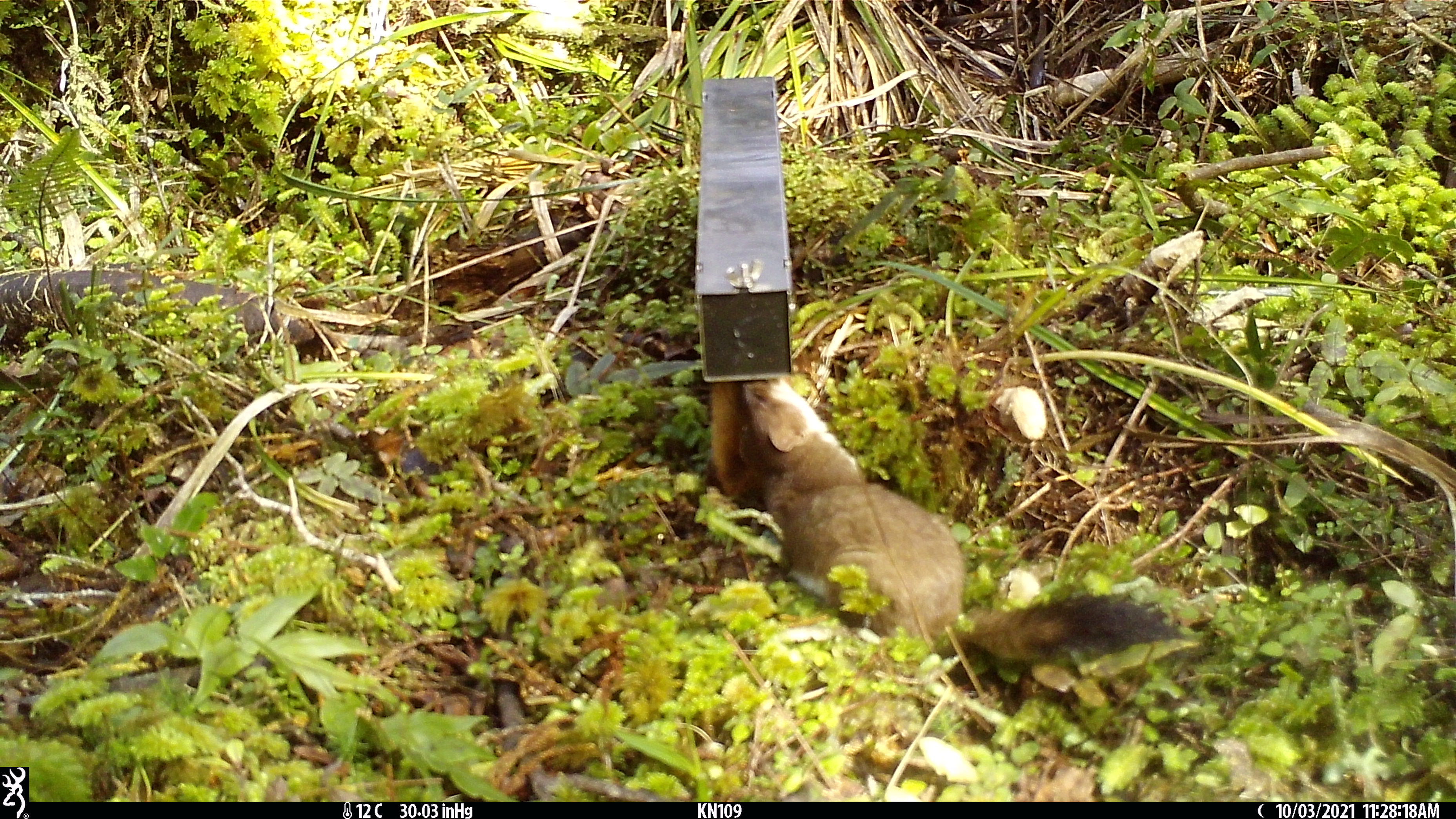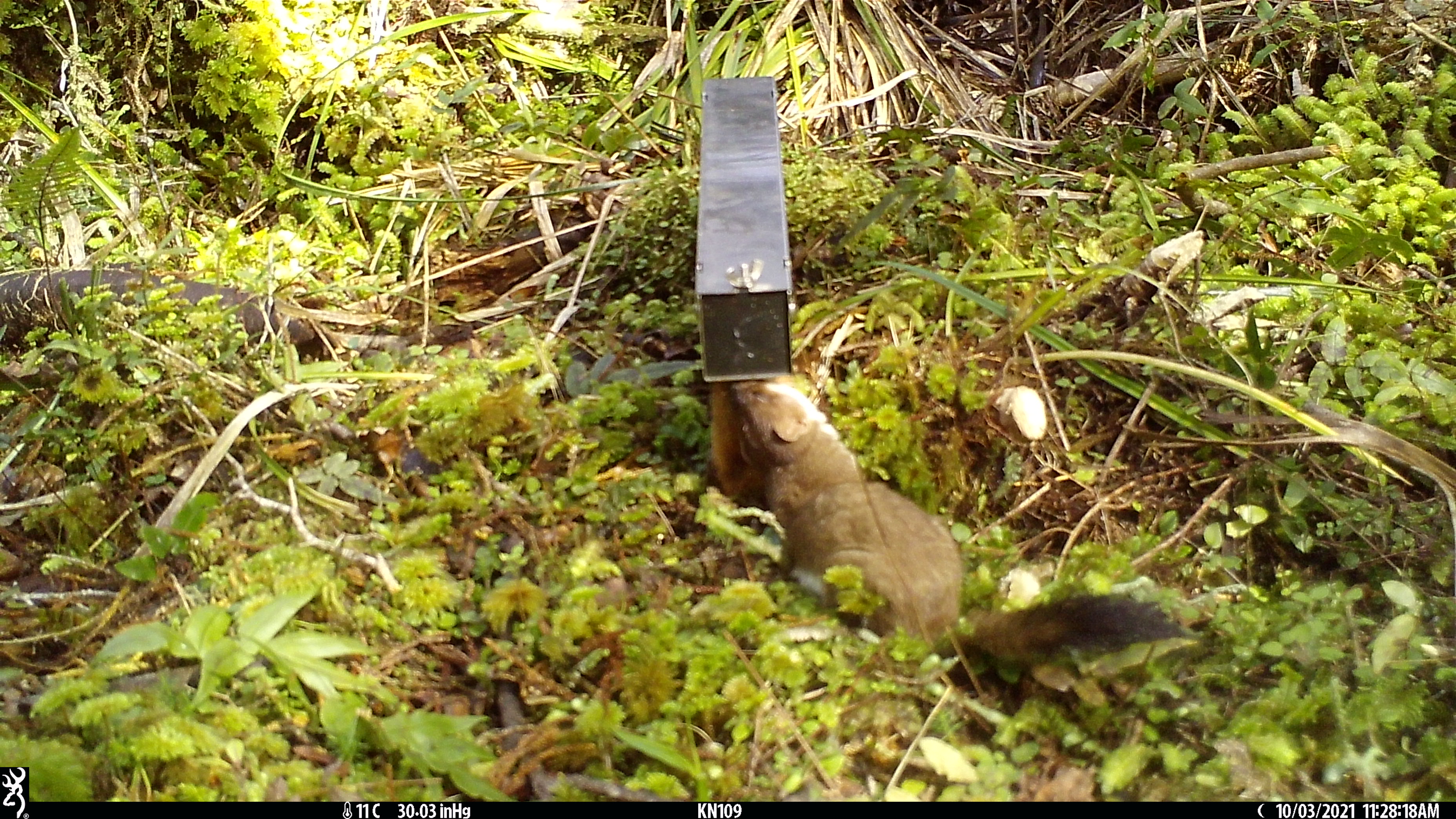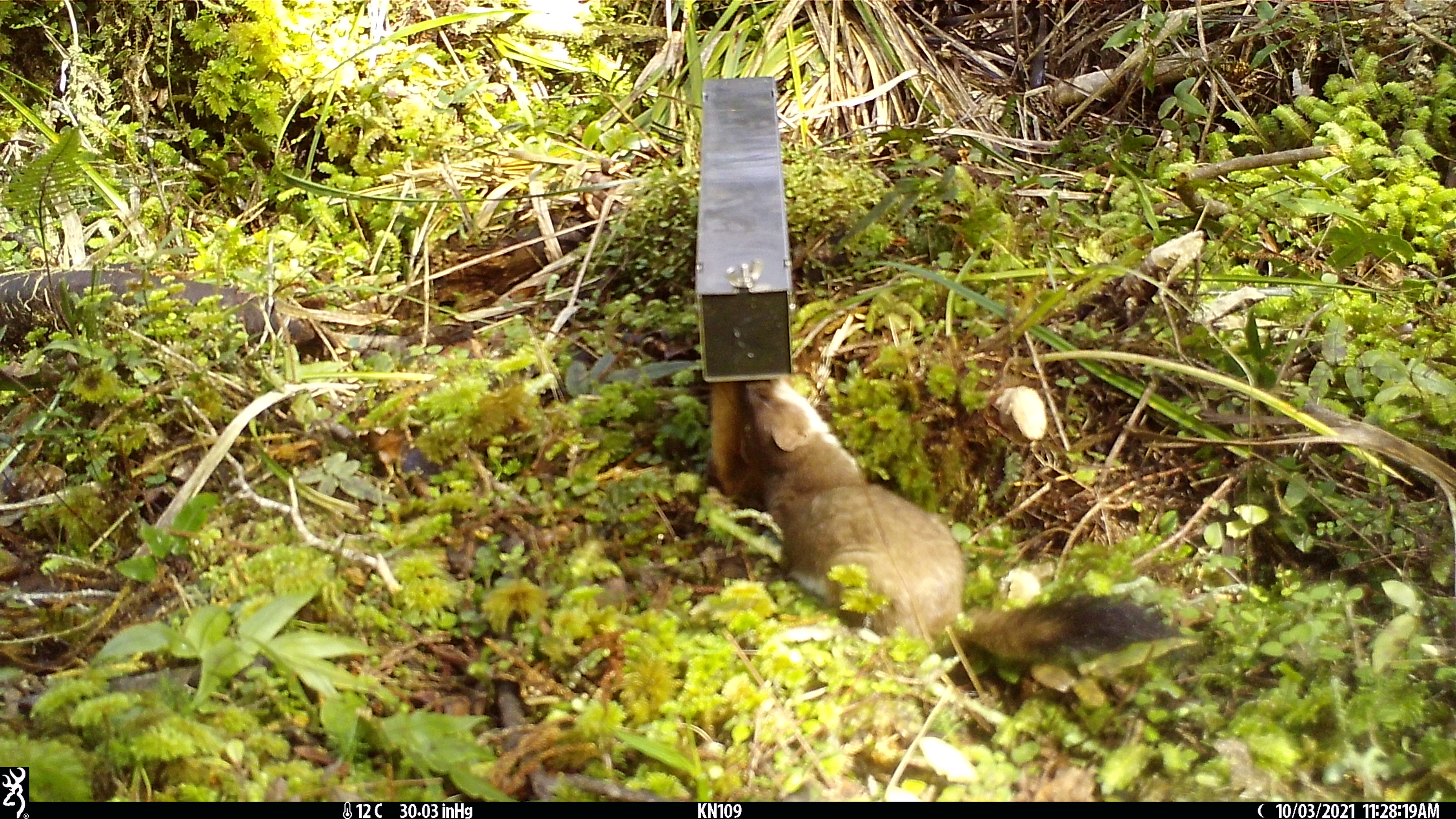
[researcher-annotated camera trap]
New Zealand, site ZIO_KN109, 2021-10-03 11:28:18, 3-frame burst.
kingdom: Animalia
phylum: Chordata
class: Mammalia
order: Carnivora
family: Mustelidae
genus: Mustela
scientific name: Mustela erminea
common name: stoat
Stoat (Mustela erminea).